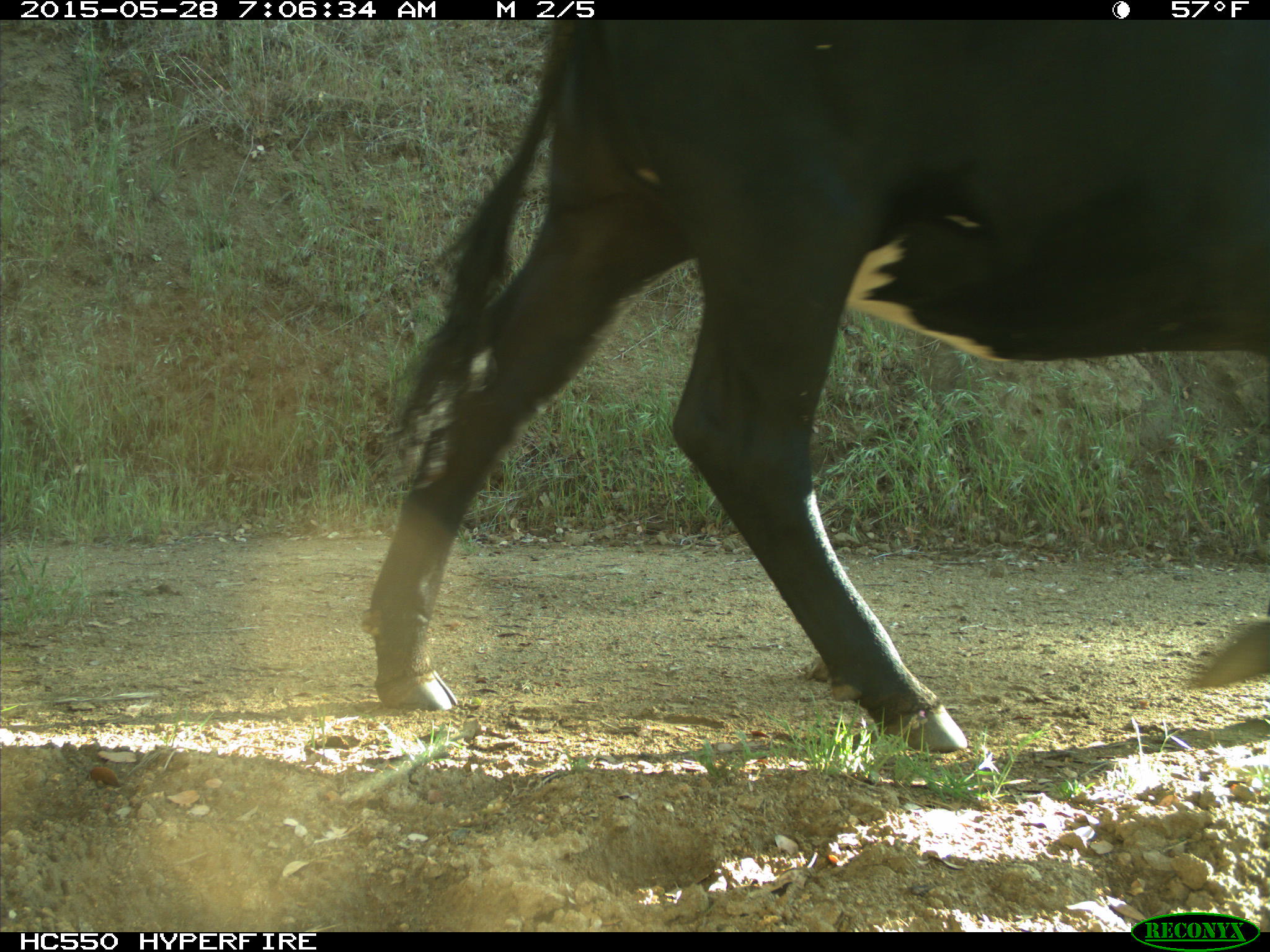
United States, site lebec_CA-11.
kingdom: Animalia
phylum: Chordata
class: Mammalia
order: Artiodactyla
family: Bovidae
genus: Bos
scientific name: Bos taurus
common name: domestic cow